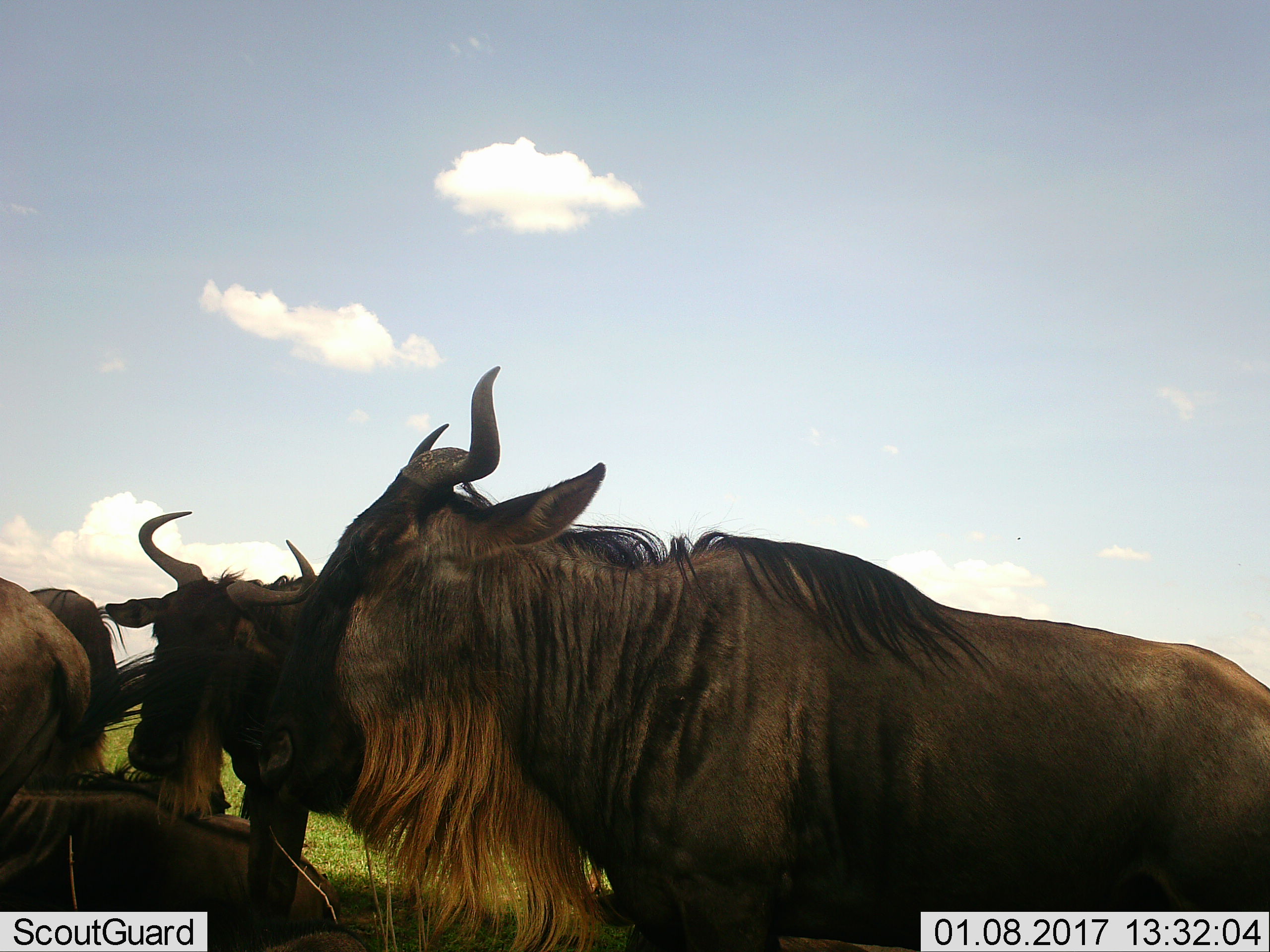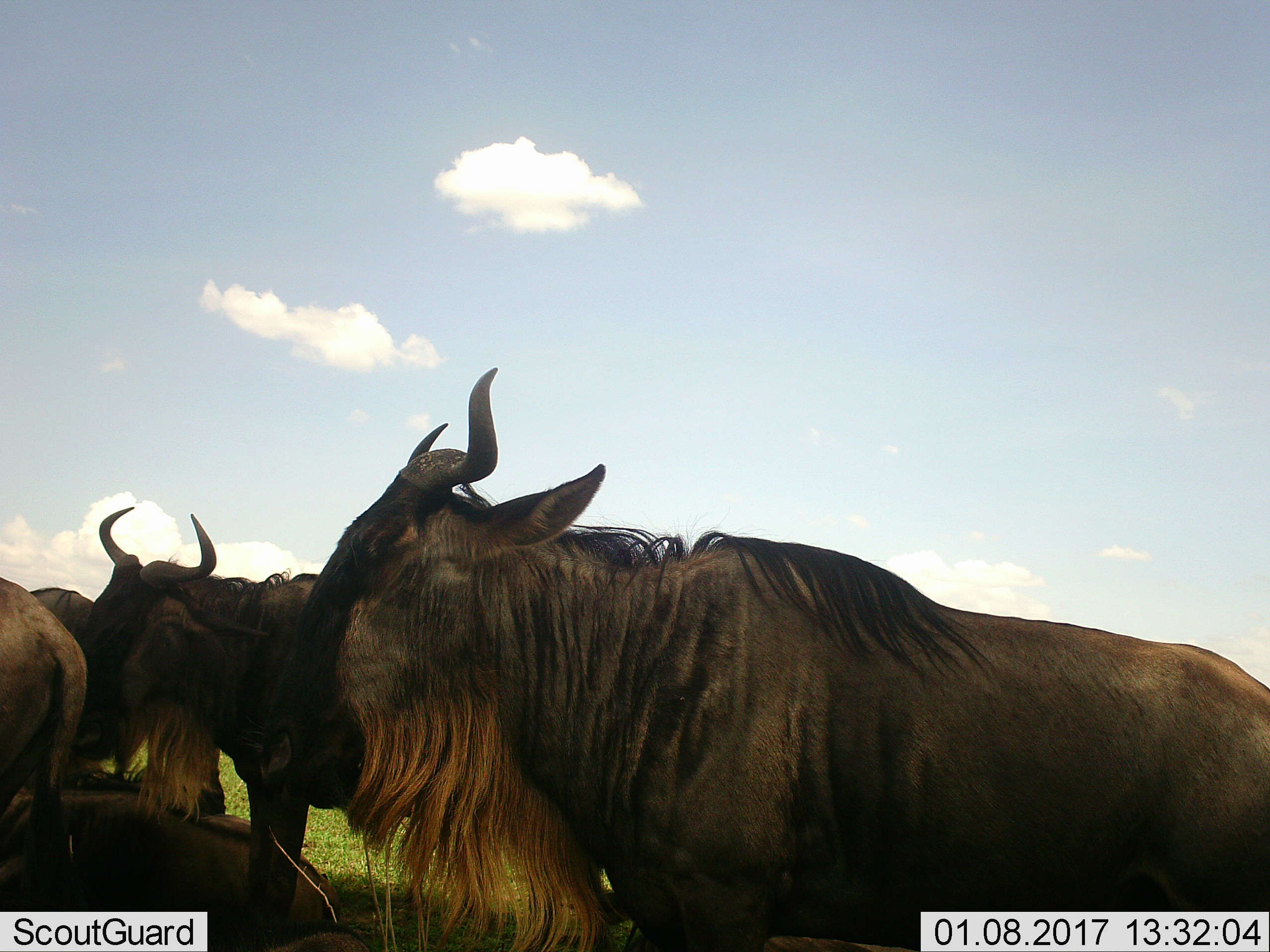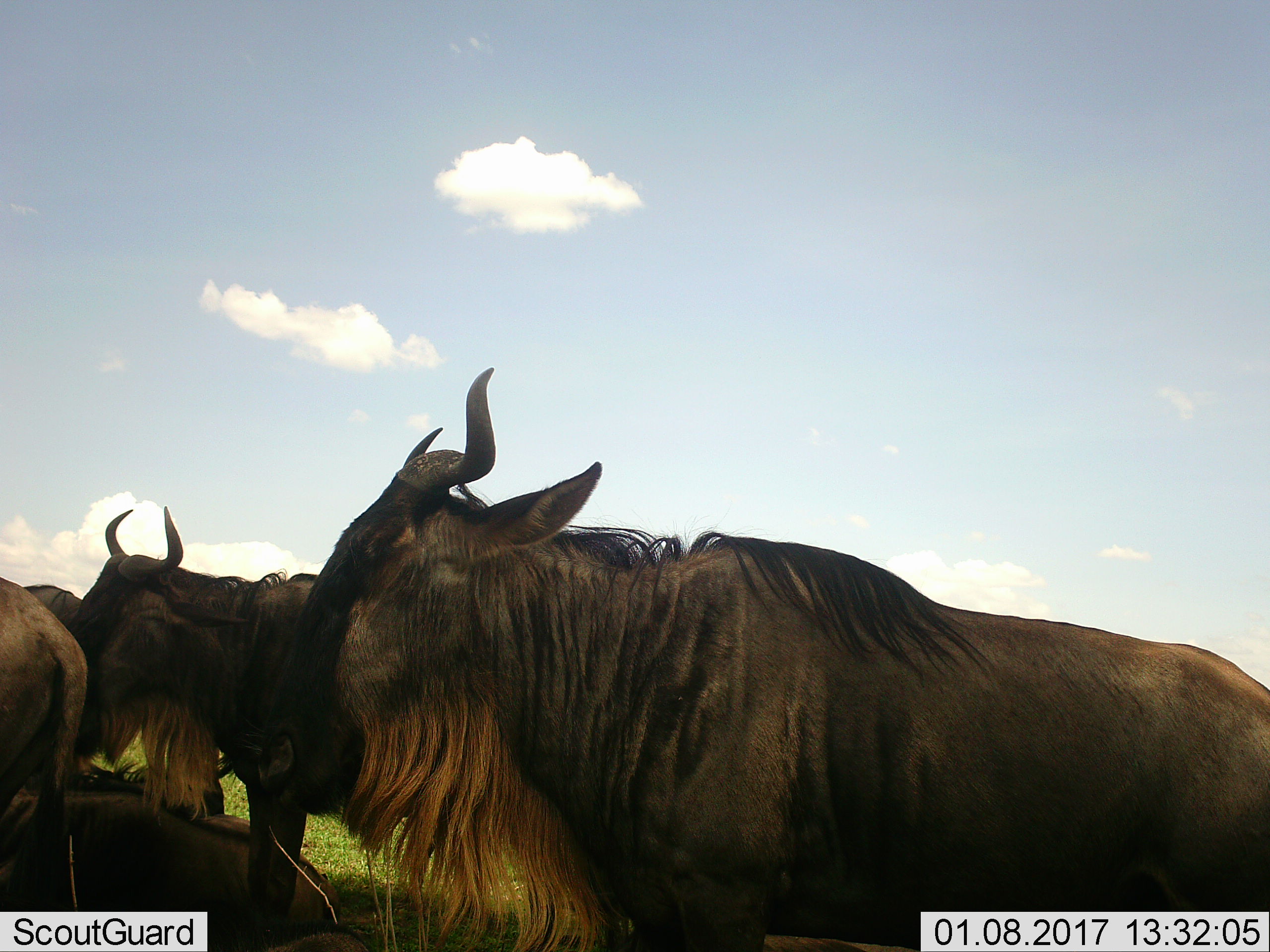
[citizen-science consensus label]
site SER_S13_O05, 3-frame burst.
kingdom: Animalia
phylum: Chordata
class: Mammalia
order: Artiodactyla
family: Bovidae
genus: Connochaetes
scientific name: Connochaetes taurinus taurinus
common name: blue wildebeest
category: wildebeestblue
Wildebeestblue (blue wildebeest) (Connochaetes taurinus taurinus), count 4. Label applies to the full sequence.